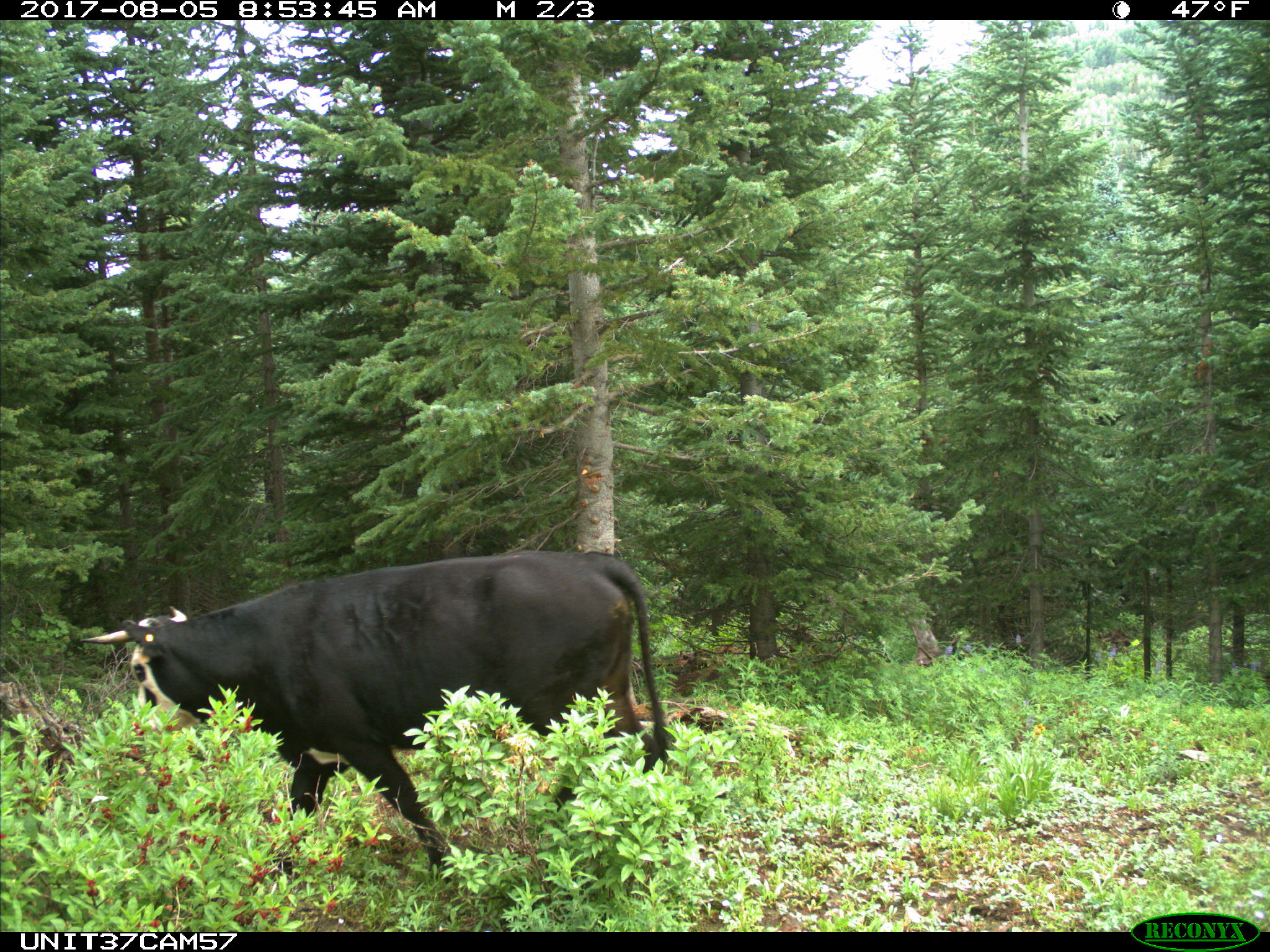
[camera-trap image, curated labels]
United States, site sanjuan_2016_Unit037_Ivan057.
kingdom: Animalia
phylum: Chordata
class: Mammalia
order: Artiodactyla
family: Bovidae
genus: Bos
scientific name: Bos taurus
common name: domestic cow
Bos taurus (domestic cow).